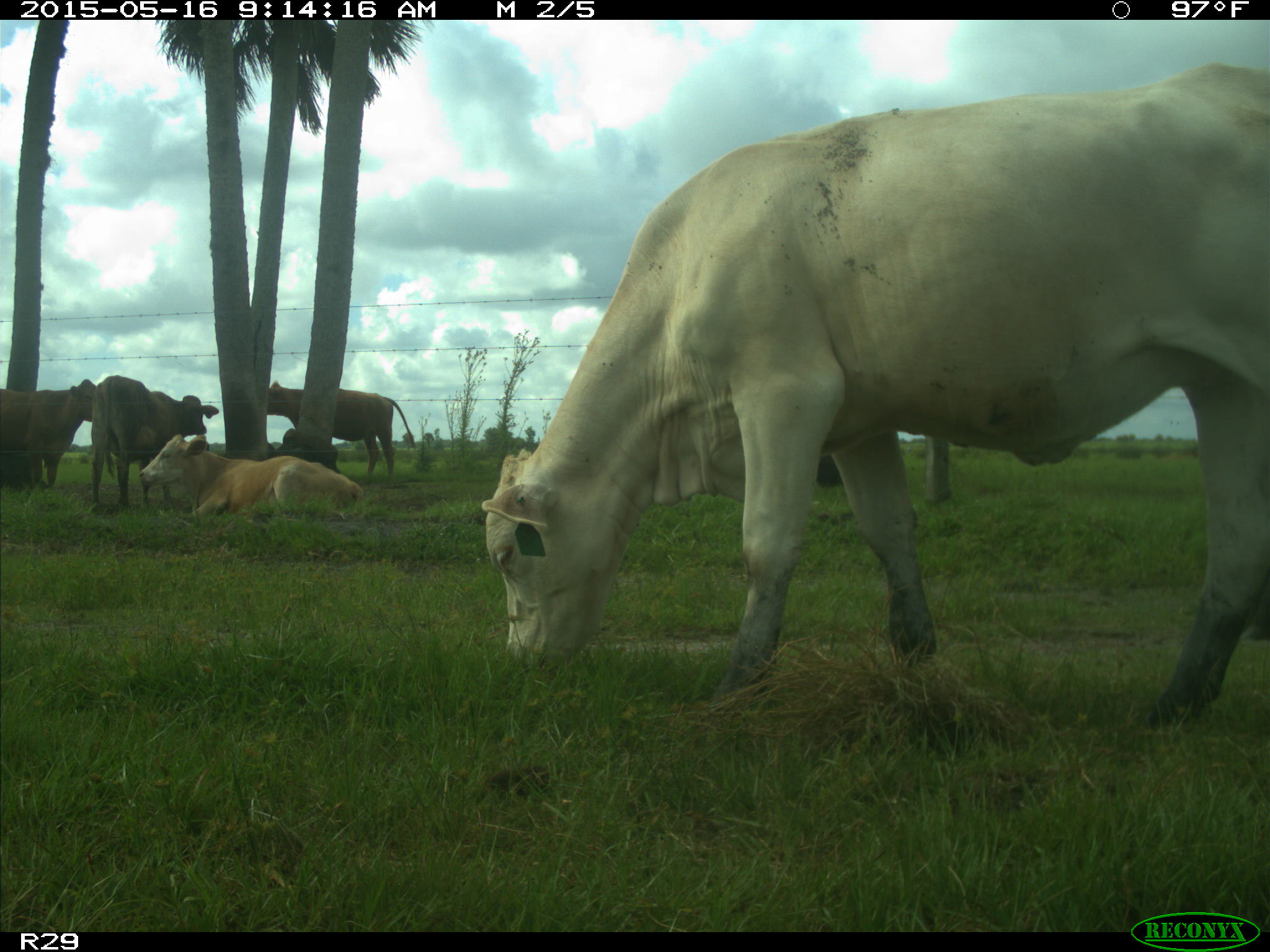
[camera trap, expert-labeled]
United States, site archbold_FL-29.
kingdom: Animalia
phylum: Chordata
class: Mammalia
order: Artiodactyla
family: Bovidae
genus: Bos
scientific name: Bos taurus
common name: domestic cow